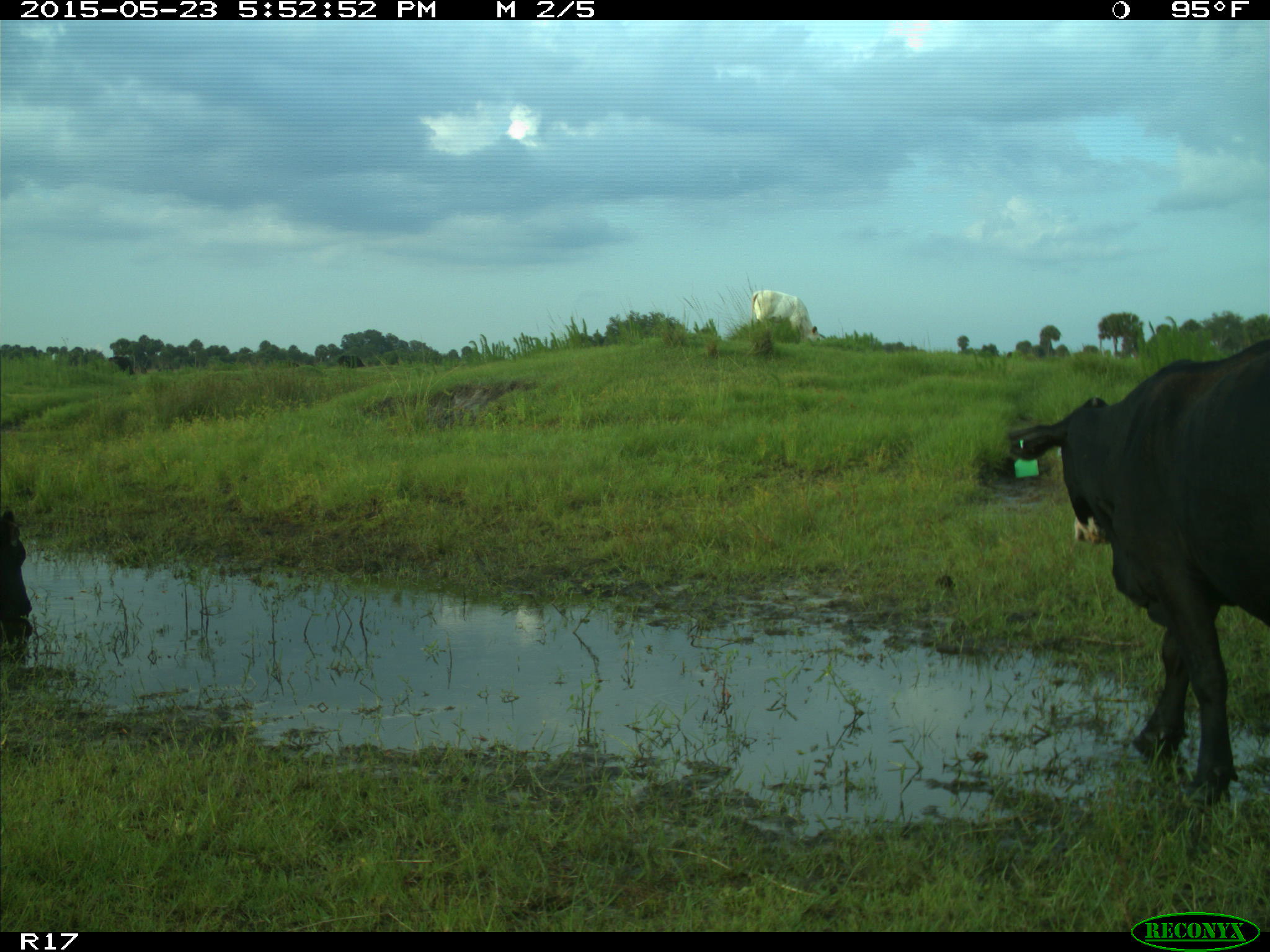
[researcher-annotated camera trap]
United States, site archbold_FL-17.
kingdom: Animalia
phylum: Chordata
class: Mammalia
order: Artiodactyla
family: Bovidae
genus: Bos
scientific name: Bos taurus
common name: domestic cow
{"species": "Bos taurus (domestic cow)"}